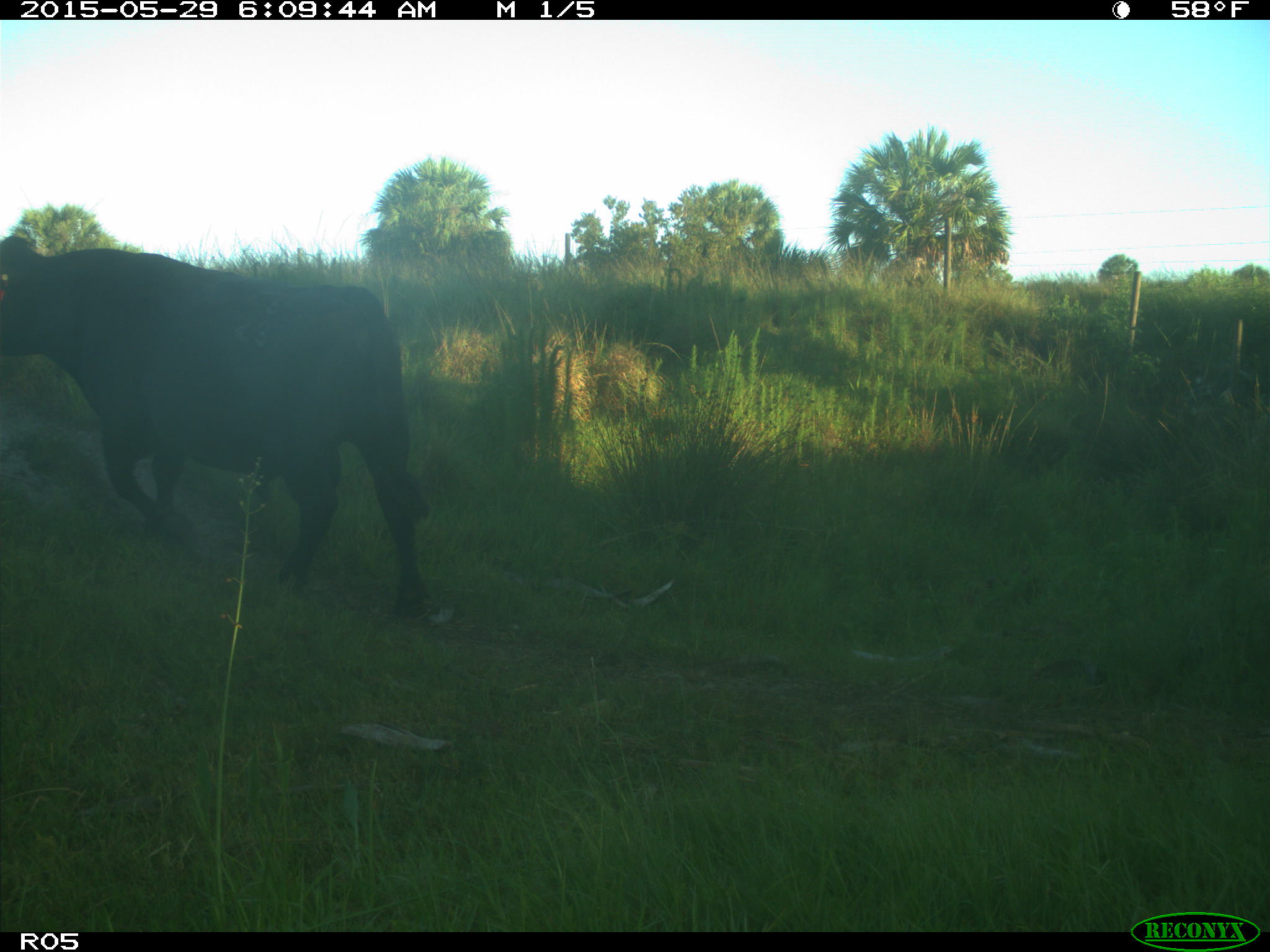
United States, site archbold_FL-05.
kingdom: Animalia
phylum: Chordata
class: Mammalia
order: Artiodactyla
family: Bovidae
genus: Bos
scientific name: Bos taurus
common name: domestic cow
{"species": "Bos taurus (domestic cow)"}